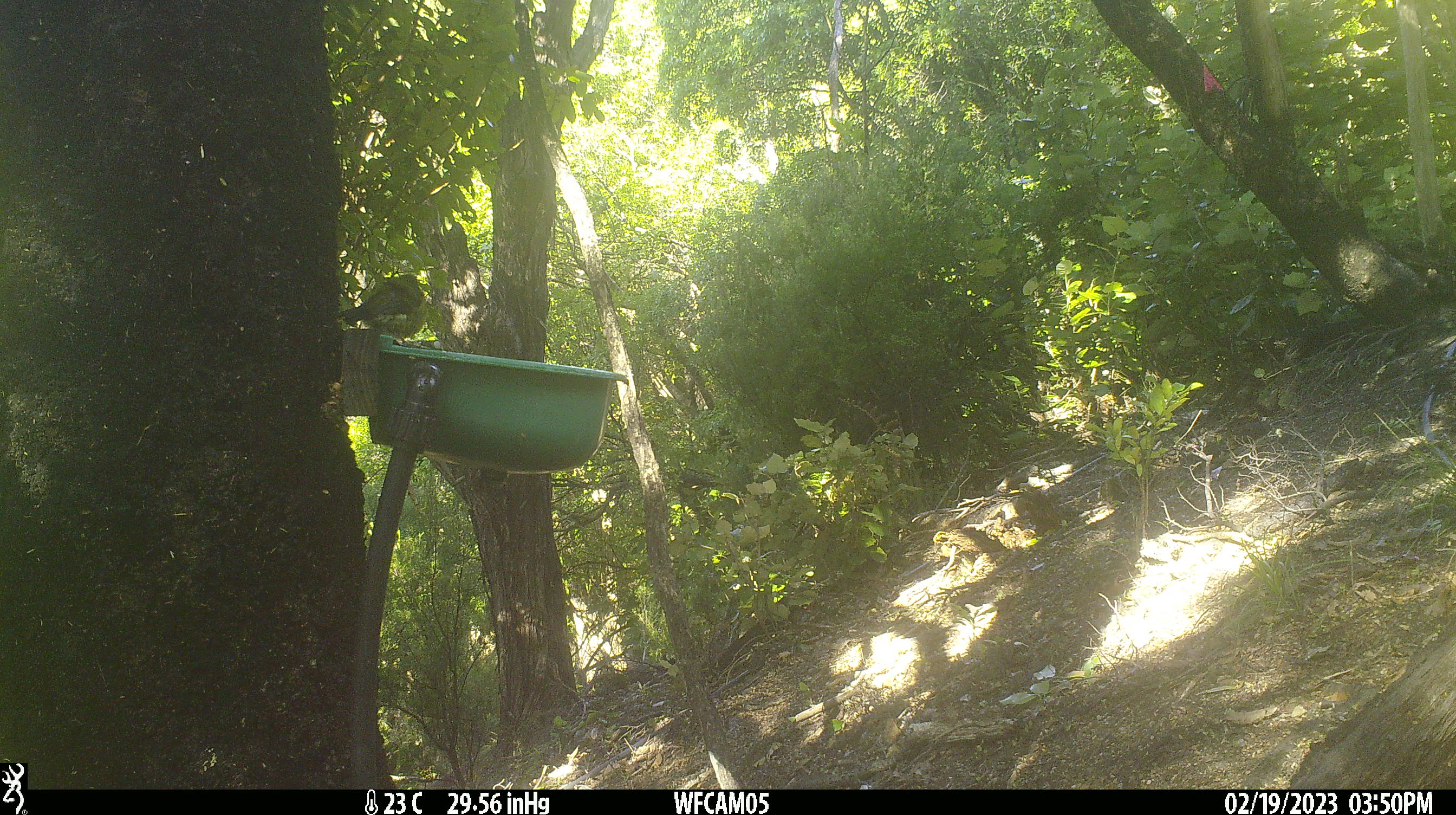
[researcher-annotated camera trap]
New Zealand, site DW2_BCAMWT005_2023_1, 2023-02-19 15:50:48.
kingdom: Animalia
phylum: Chordata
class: Aves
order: Passeriformes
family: Meliphagidae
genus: Anthornis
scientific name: Anthornis melanura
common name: new zealand bellbird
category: bellbird